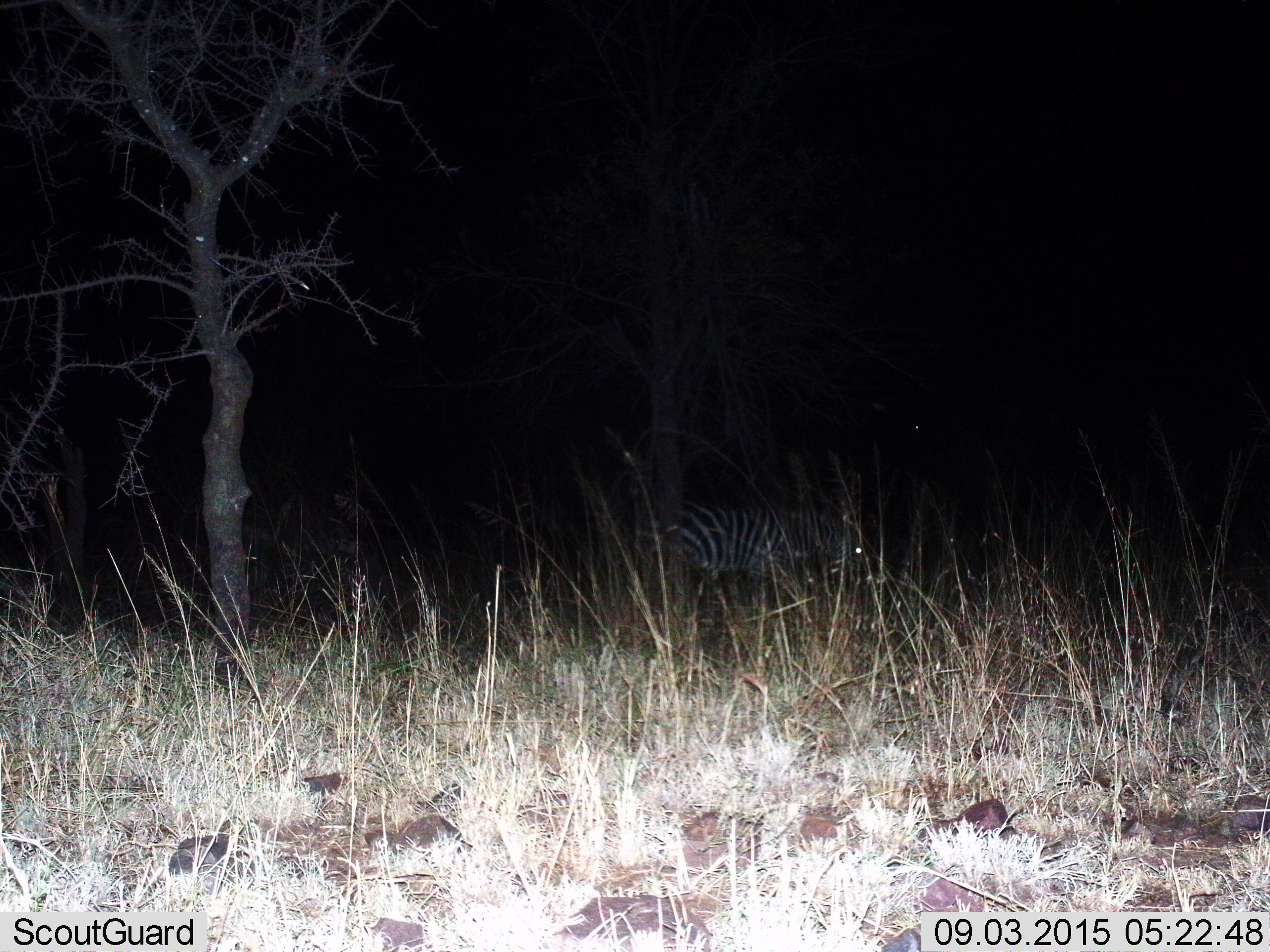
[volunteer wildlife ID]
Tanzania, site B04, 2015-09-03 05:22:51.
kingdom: Animalia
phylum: Chordata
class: Mammalia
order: Perissodactyla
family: Equidae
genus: Equus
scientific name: Equus quagga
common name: plains zebra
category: zebra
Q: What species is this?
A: Zebra (plains zebra) (Equus quagga).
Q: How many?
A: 1.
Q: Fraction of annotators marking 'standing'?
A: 39%.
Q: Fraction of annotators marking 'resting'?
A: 0%.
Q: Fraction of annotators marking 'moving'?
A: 50%.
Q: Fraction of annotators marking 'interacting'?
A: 0%.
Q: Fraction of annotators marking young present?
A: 0%.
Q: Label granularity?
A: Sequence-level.